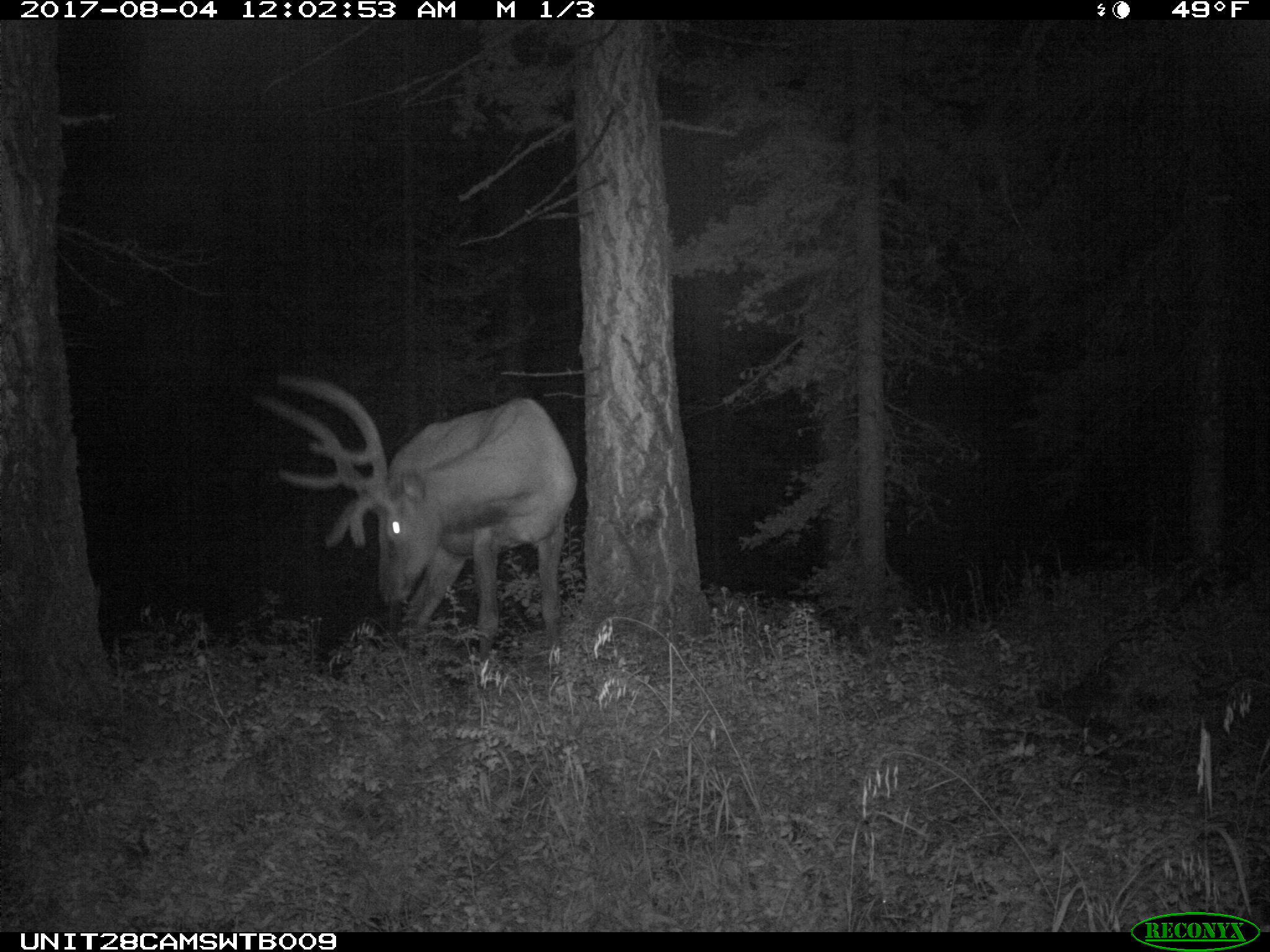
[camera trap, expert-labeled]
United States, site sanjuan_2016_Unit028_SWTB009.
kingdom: Animalia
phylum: Chordata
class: Mammalia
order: Artiodactyla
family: Cervidae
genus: Cervus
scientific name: Cervus elaphus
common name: red deer